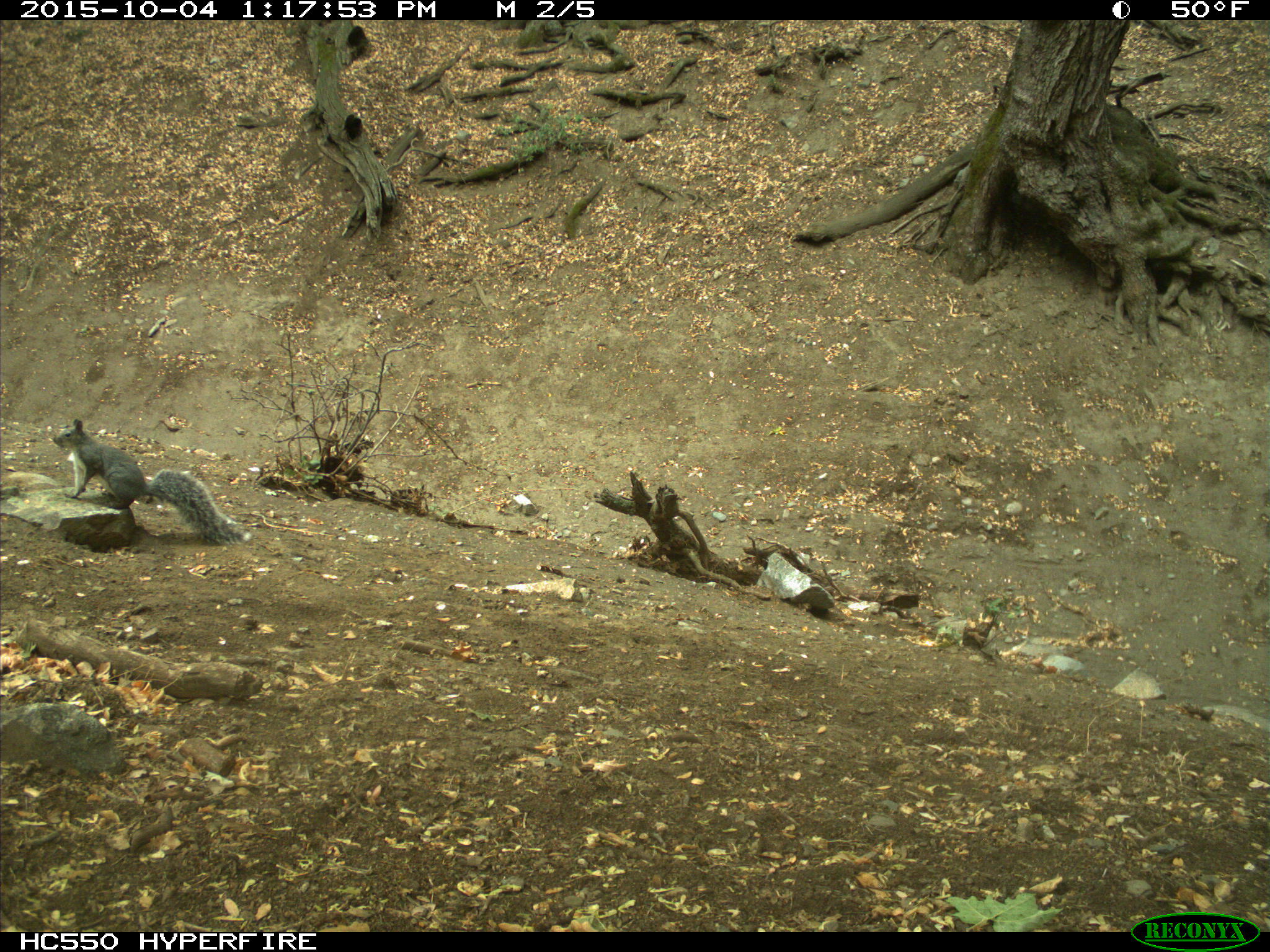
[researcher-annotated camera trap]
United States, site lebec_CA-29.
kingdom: Animalia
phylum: Chordata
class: Mammalia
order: Rodentia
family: Sciuridae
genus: Sciurus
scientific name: Sciurus carolinensis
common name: eastern gray squirrel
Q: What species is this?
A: Sciurus carolinensis (eastern gray squirrel).